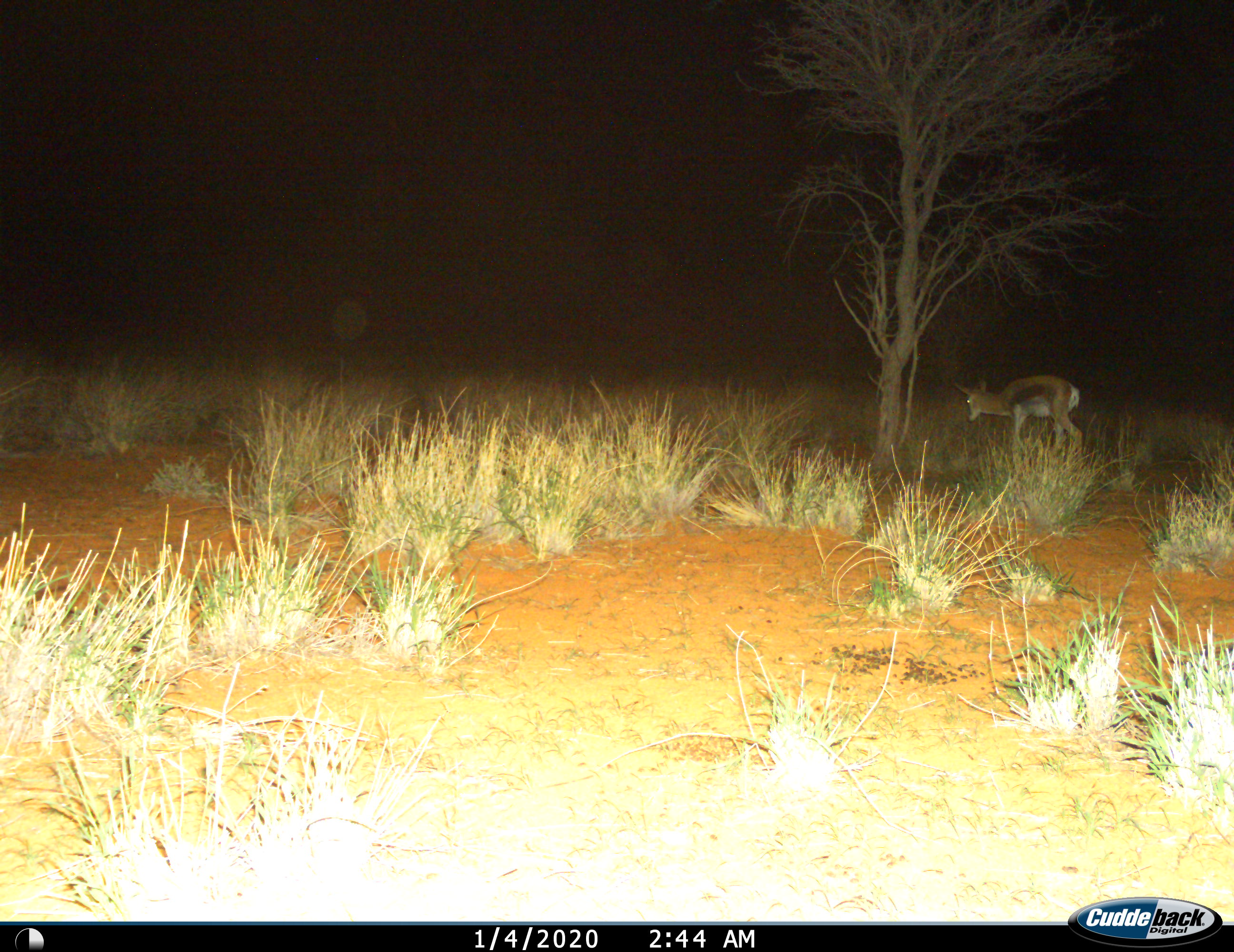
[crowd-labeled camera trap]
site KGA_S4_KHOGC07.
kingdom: Animalia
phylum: Chordata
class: Mammalia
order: Artiodactyla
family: Bovidae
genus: Antidorcas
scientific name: Antidorcas marsupialis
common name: springbok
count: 1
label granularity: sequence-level